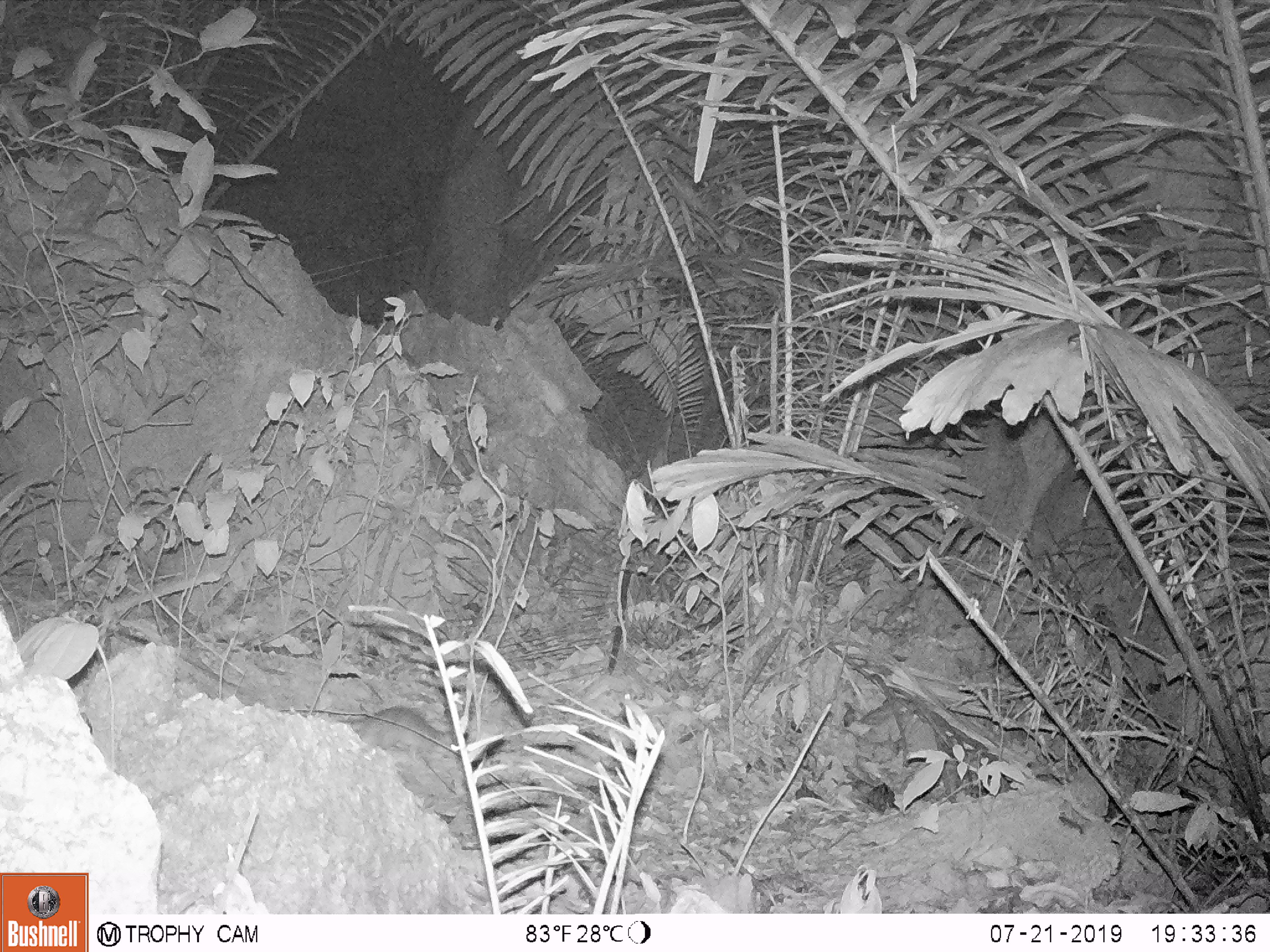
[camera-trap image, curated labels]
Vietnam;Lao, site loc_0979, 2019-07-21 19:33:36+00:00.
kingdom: Animalia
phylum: Chordata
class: Mammalia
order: Rodentia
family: Muridae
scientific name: Muridae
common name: old-world mice and rats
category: unidentified murid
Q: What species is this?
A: Unidentified murid (old-world mice and rats) (Muridae).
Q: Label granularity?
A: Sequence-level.